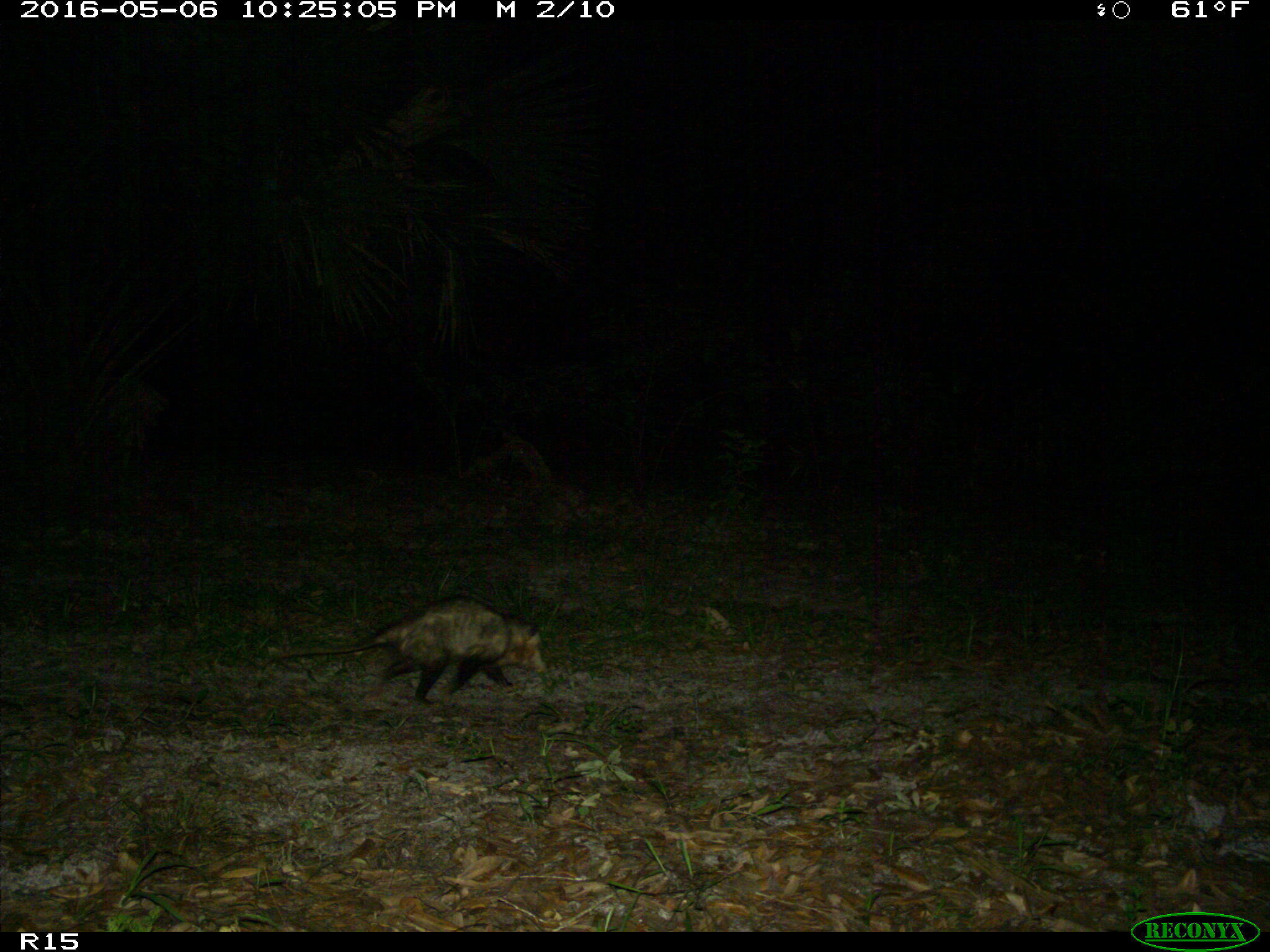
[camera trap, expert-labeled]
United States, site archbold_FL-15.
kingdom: Animalia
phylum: Chordata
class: Mammalia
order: Didelphimorphia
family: Didelphidae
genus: Didelphis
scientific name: Didelphis virginiana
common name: virginia opossum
Didelphis virginiana (virginia opossum).